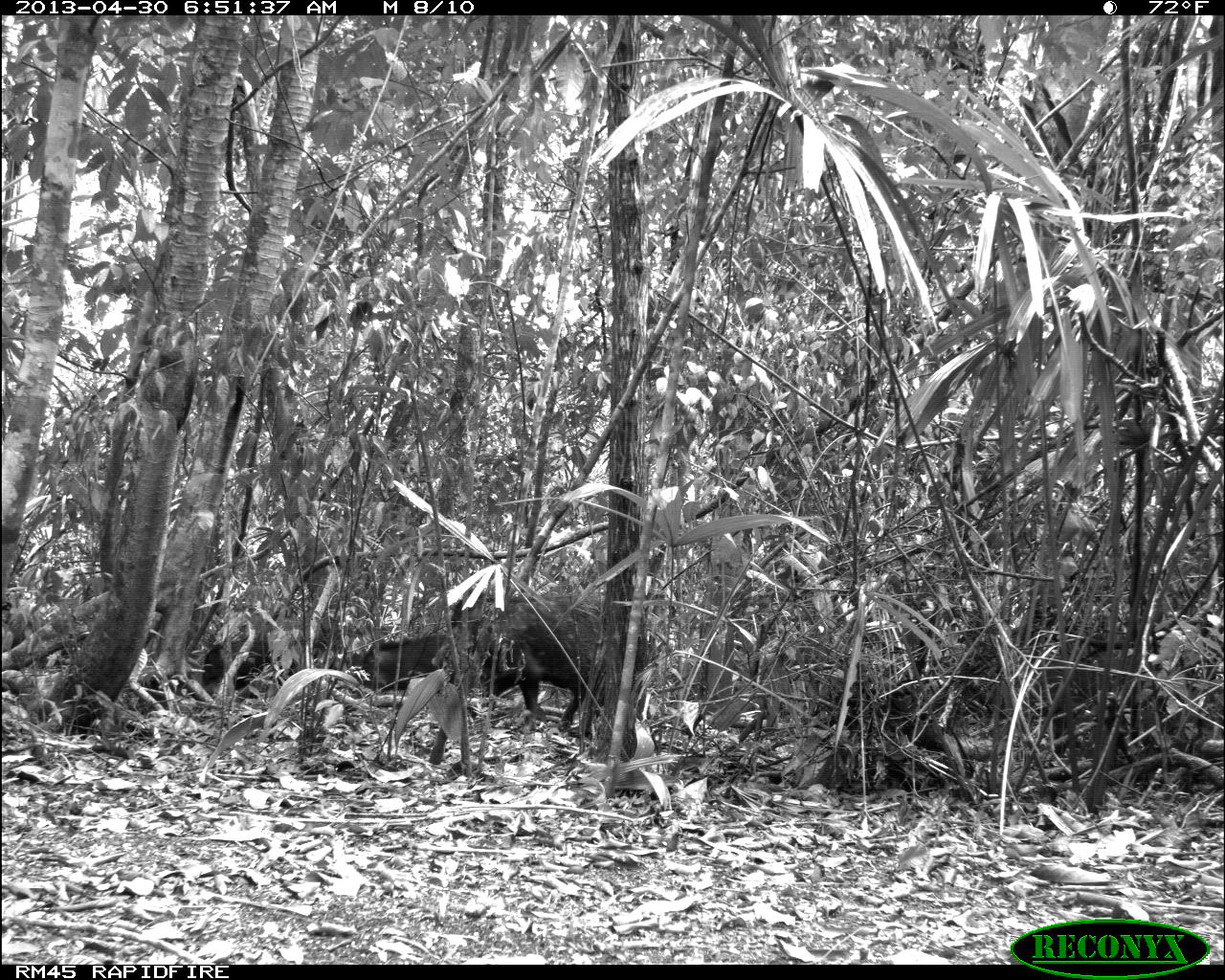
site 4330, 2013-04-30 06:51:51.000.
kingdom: Animalia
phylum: Chordata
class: Mammalia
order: Artiodactyla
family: Tayassuidae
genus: Tayassu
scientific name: Tayassu pecari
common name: white-lipped peccary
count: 5